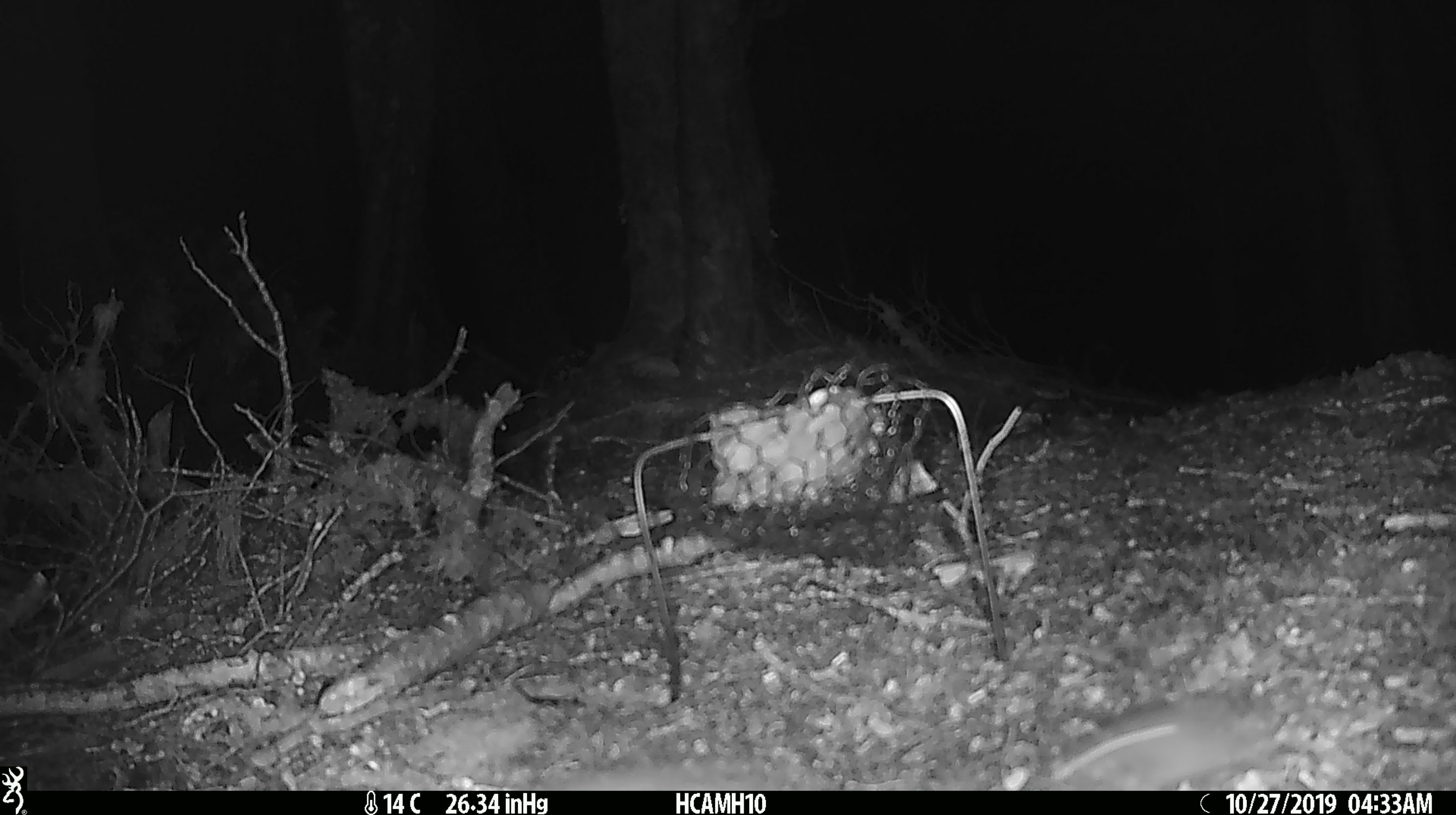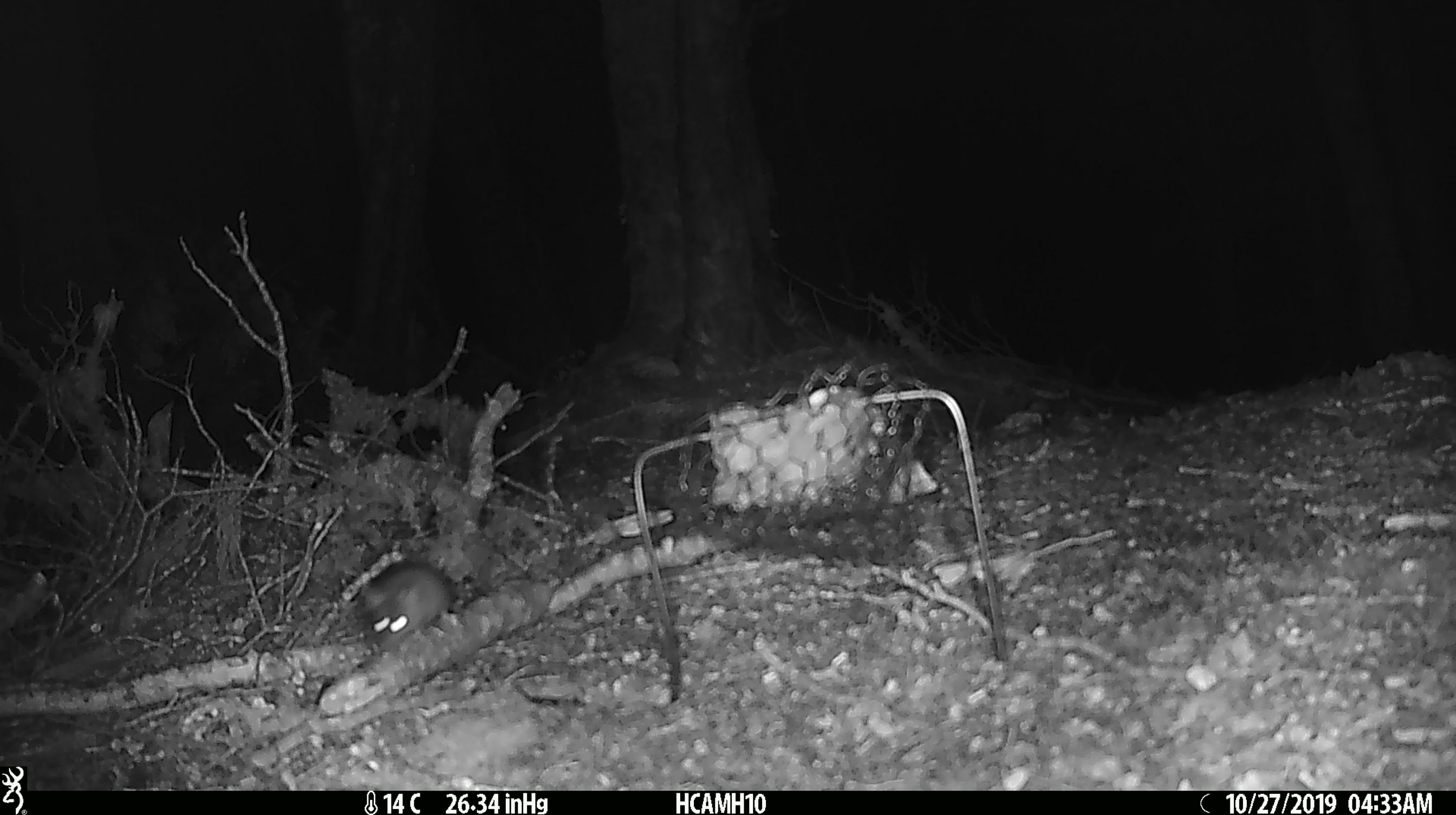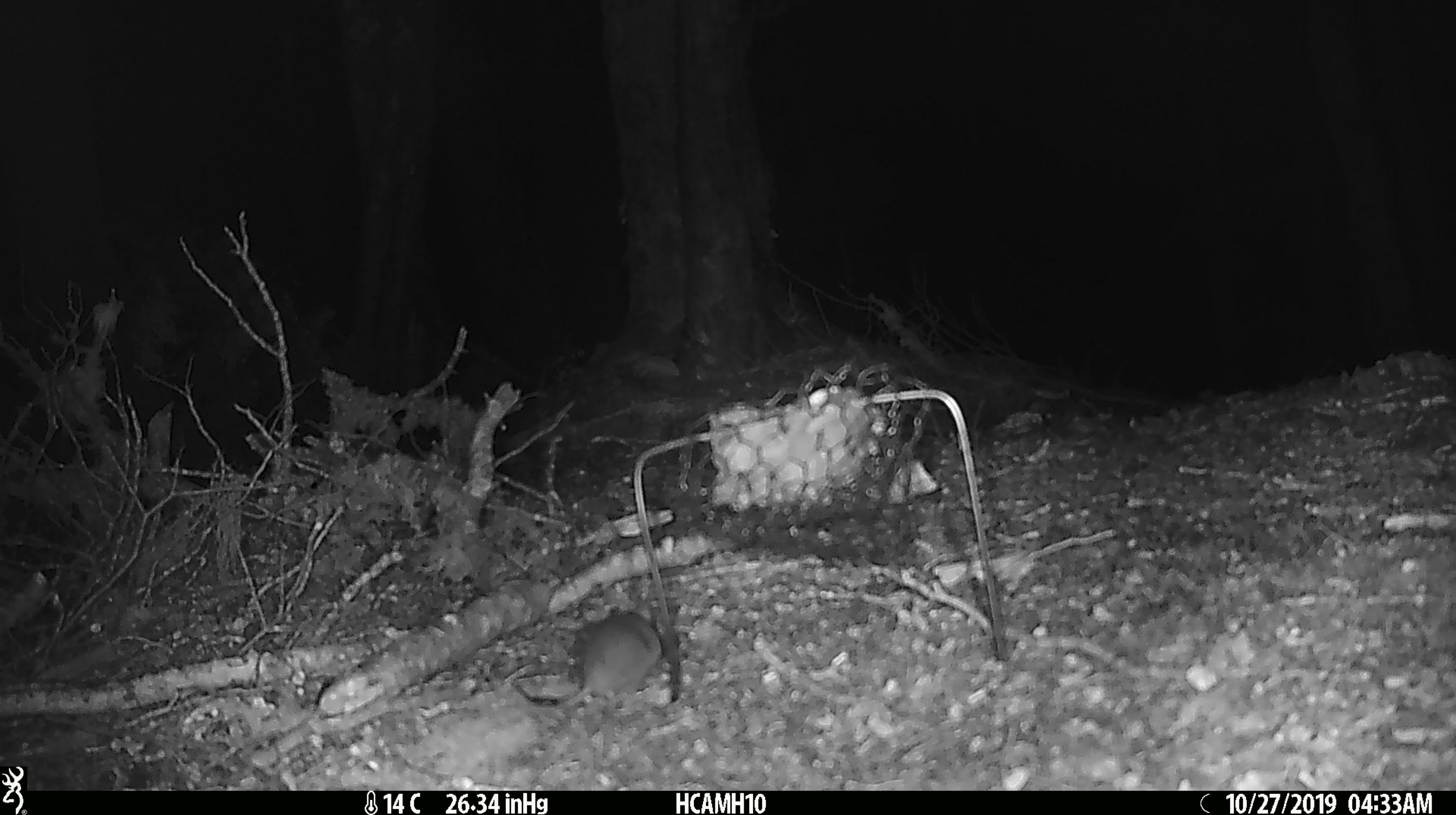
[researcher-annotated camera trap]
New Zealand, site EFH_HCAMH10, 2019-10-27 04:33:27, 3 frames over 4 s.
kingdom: Animalia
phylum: Chordata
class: Mammalia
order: Rodentia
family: Muridae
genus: Mus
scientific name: Mus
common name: mouse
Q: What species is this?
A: Mouse (Mus).